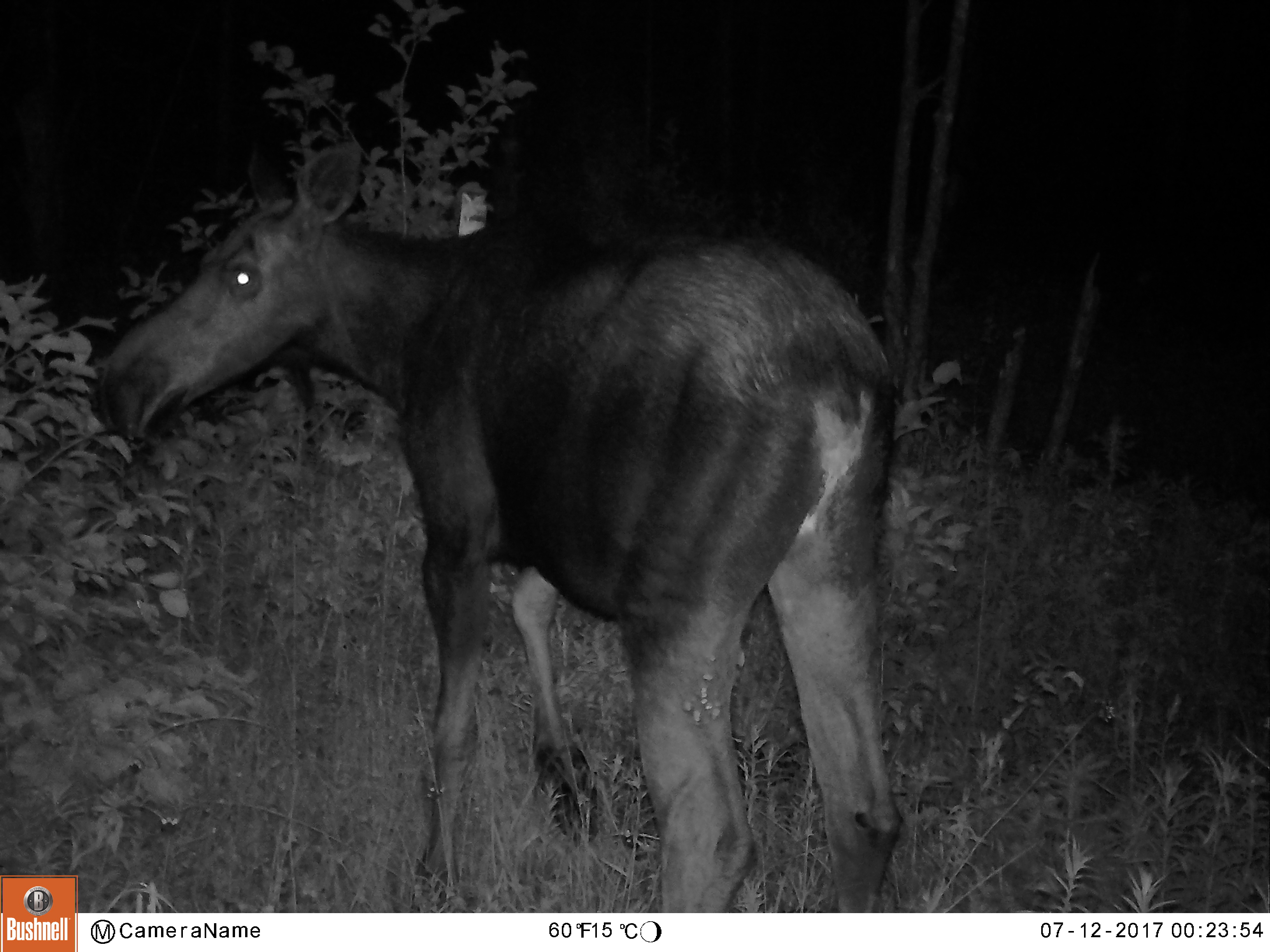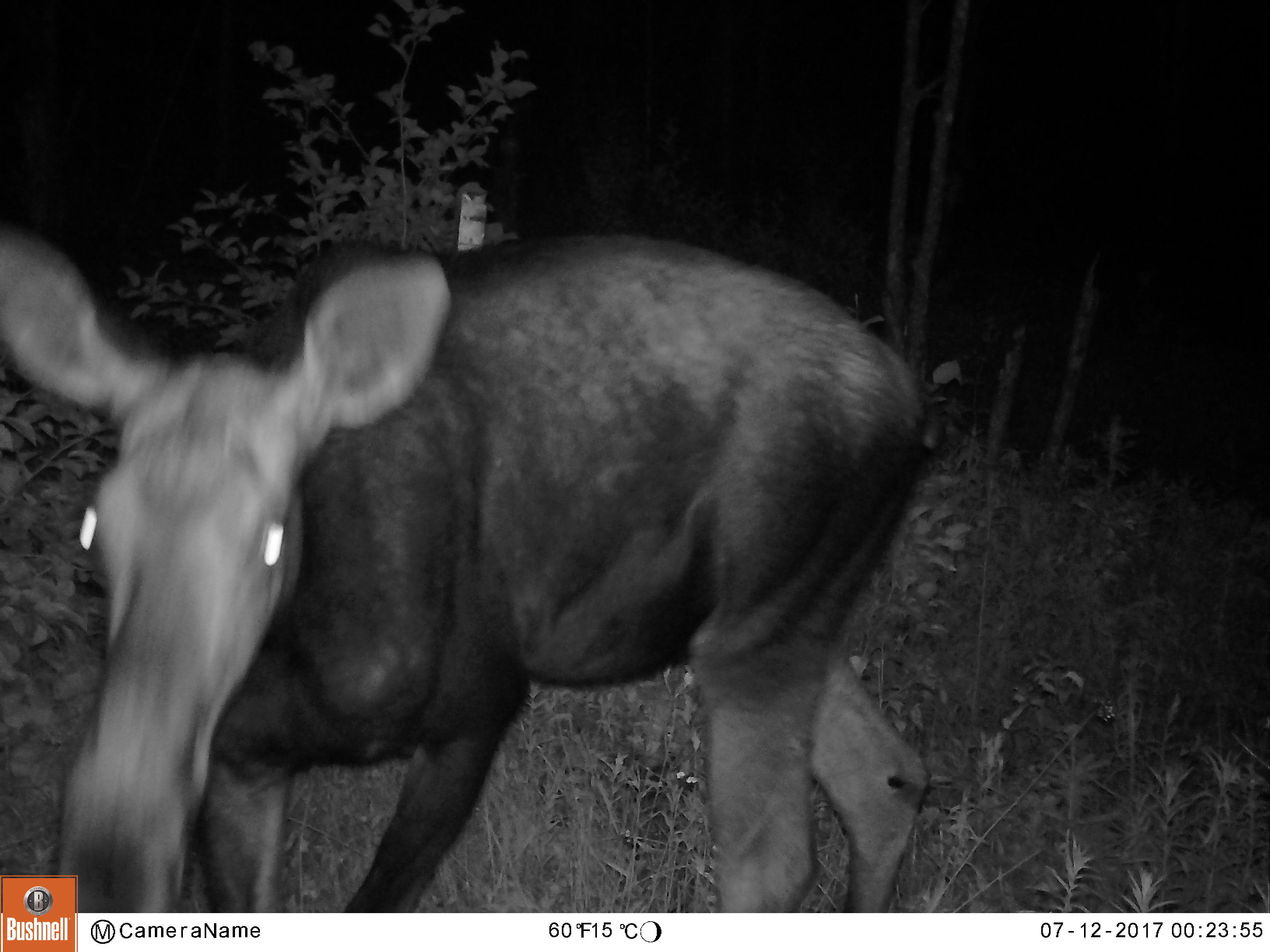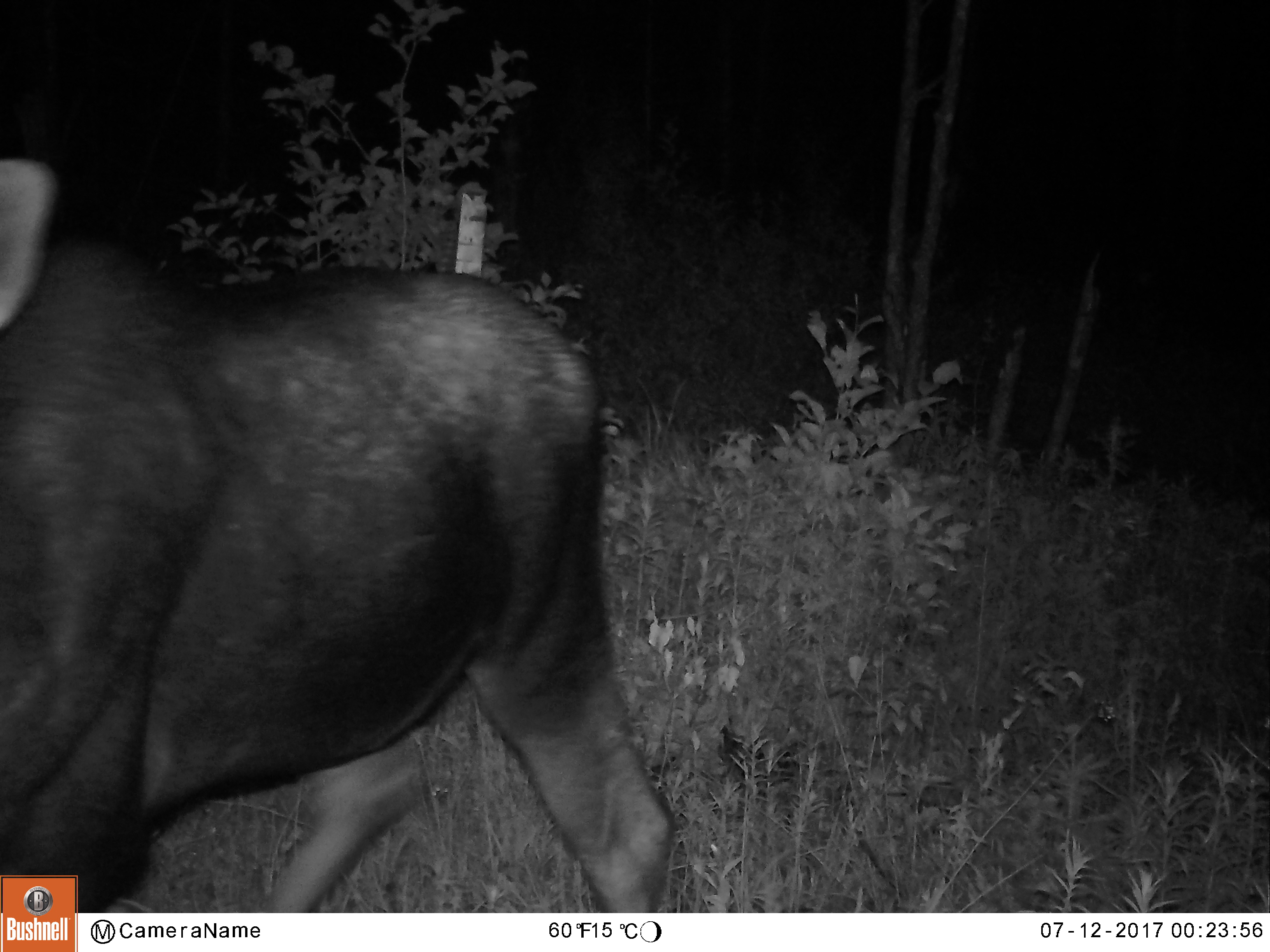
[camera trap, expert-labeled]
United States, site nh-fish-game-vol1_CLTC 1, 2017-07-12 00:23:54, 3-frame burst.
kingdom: Animalia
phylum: Chordata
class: Mammalia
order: Artiodactyla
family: Cervidae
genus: Alces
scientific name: Alces alces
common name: moose